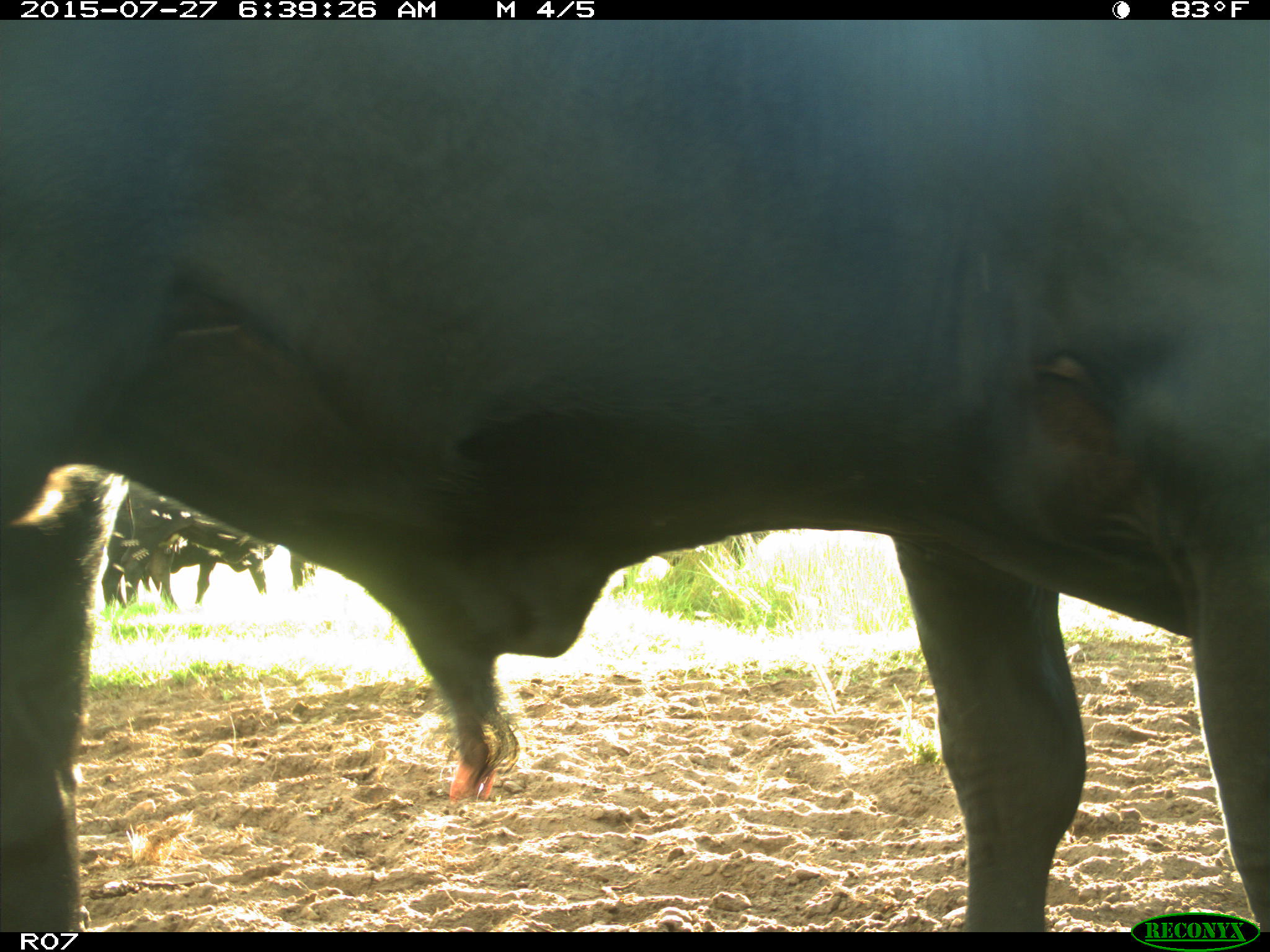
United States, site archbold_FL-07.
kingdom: Animalia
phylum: Chordata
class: Mammalia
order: Artiodactyla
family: Bovidae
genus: Bos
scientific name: Bos taurus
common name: domestic cow